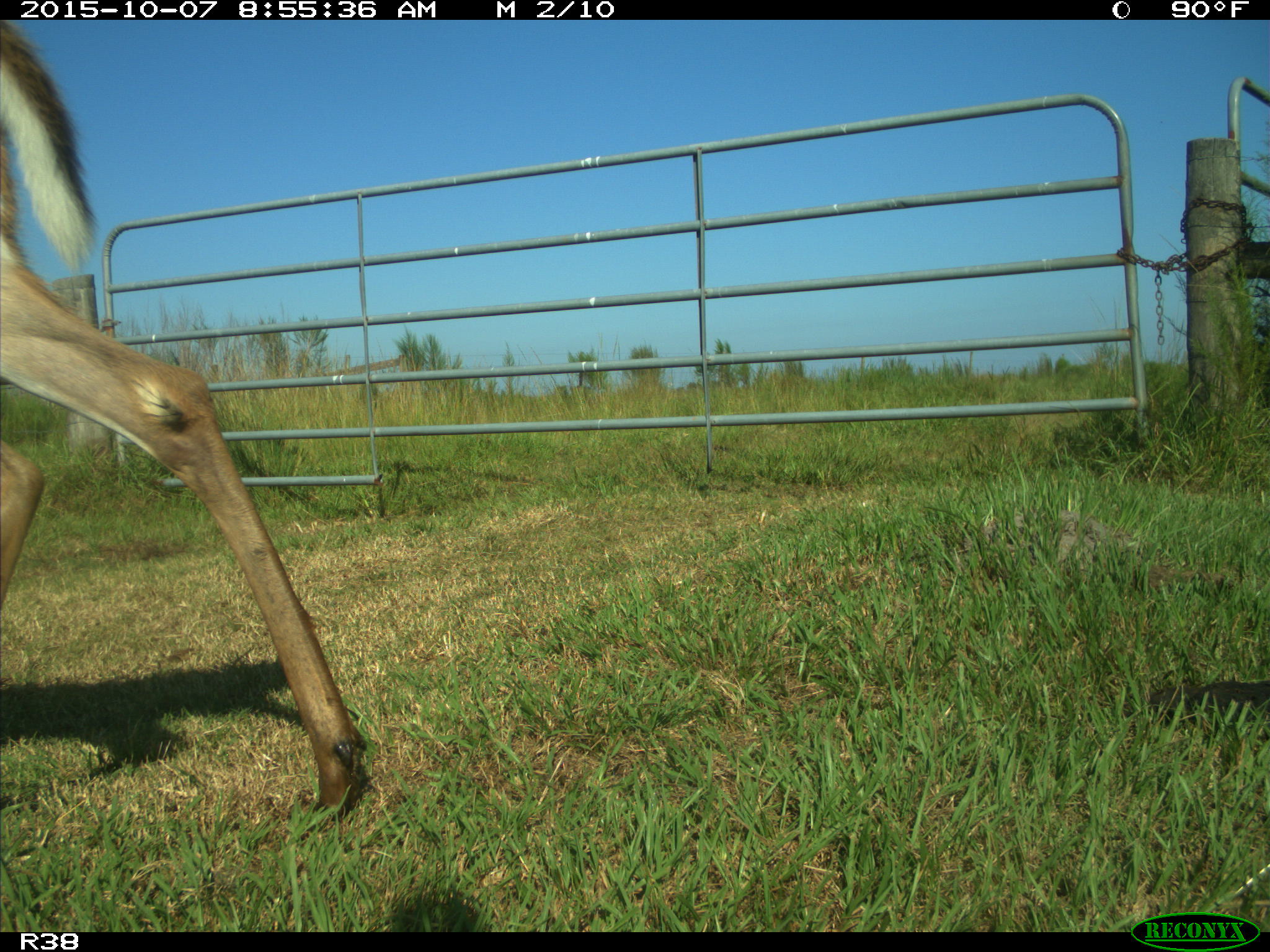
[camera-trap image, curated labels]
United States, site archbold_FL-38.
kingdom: Animalia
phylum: Chordata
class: Mammalia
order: Artiodactyla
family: Cervidae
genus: Odocoileus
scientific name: Odocoileus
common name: deer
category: unidentified deer